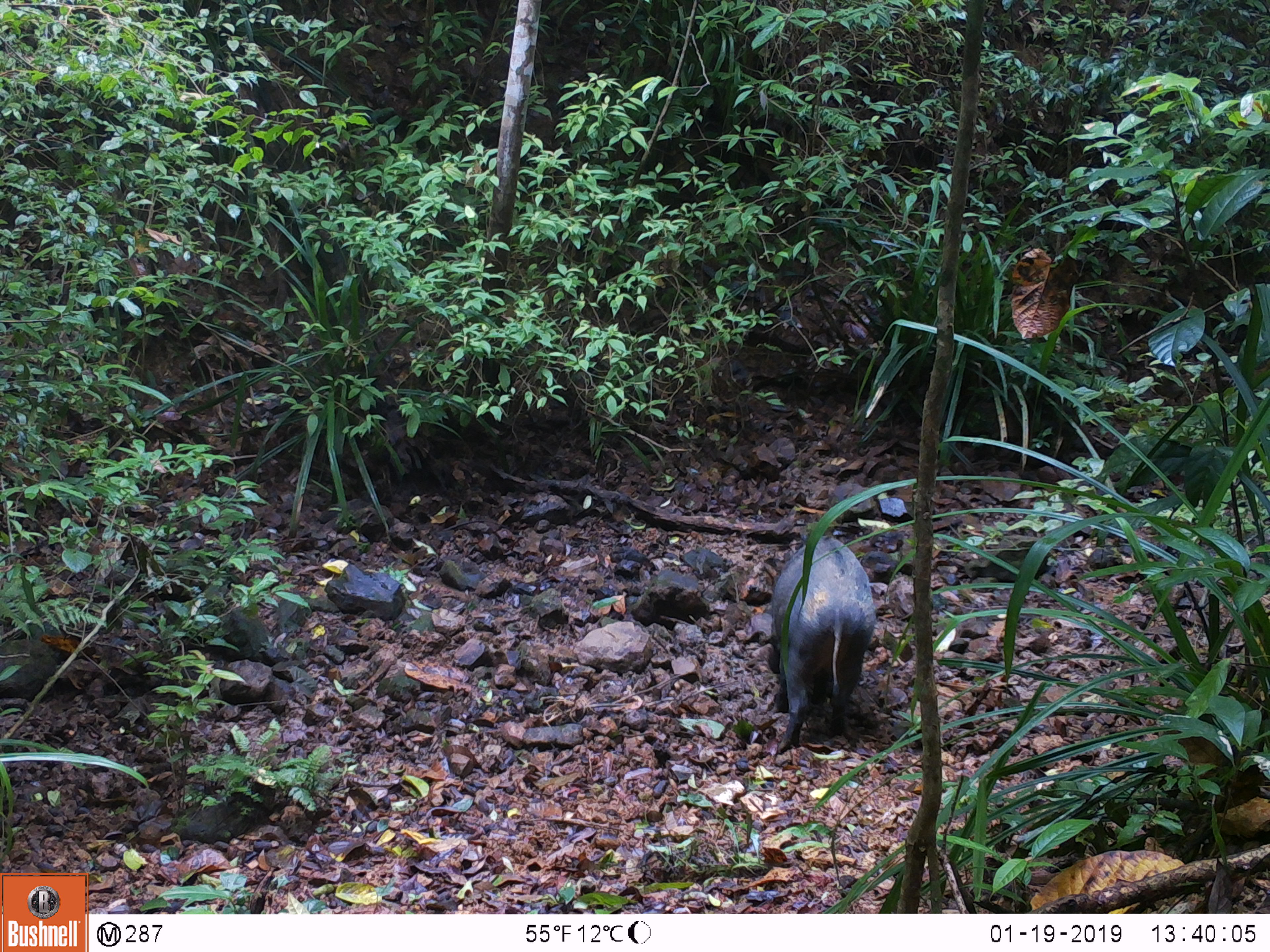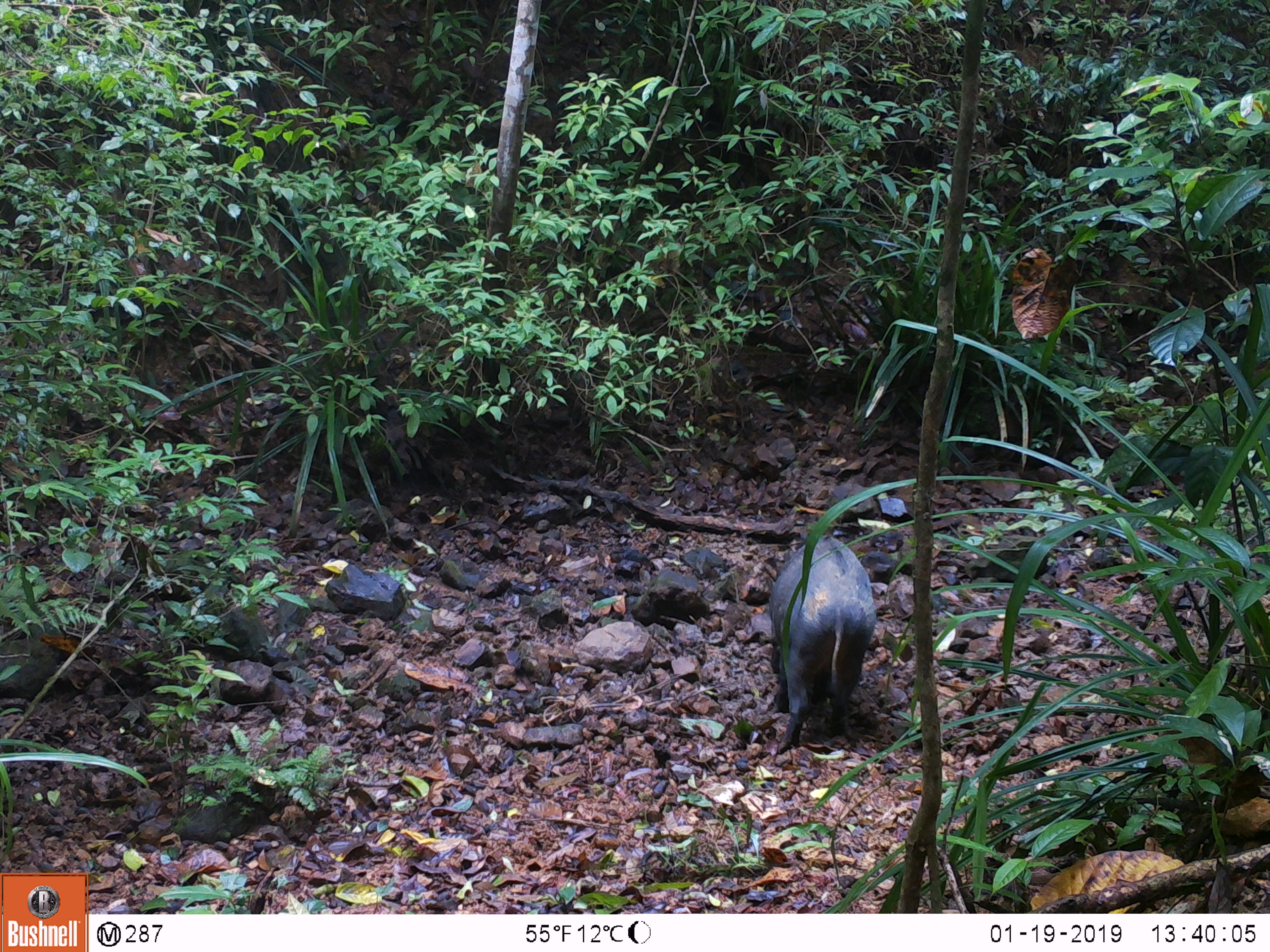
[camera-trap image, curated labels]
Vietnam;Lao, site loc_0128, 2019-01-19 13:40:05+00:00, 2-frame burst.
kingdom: Animalia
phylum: Chordata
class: Mammalia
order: Artiodactyla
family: Suidae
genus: Sus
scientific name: Sus scrofa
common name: eurasian wild pig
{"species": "eurasian wild pig (Sus scrofa)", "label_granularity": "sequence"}